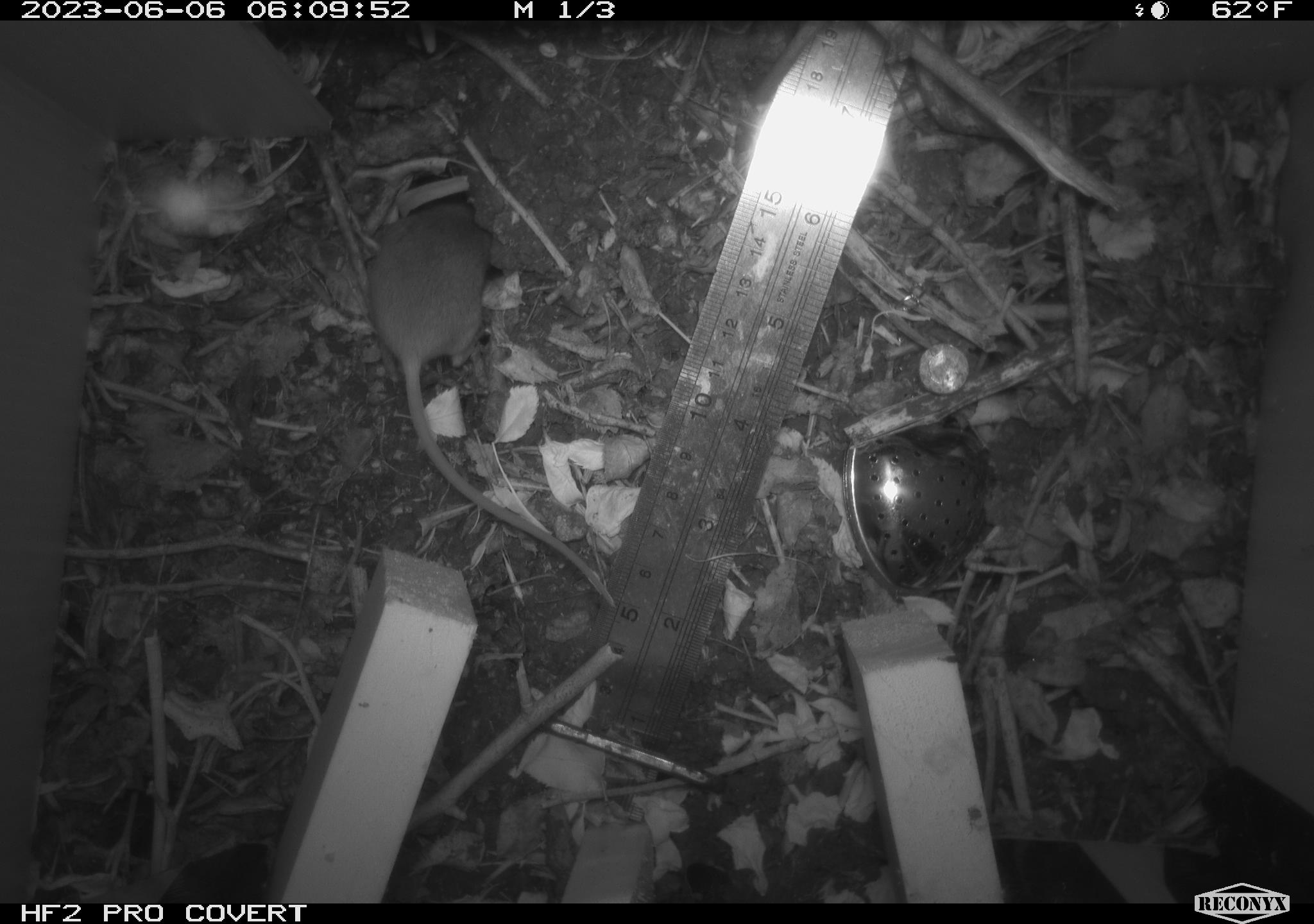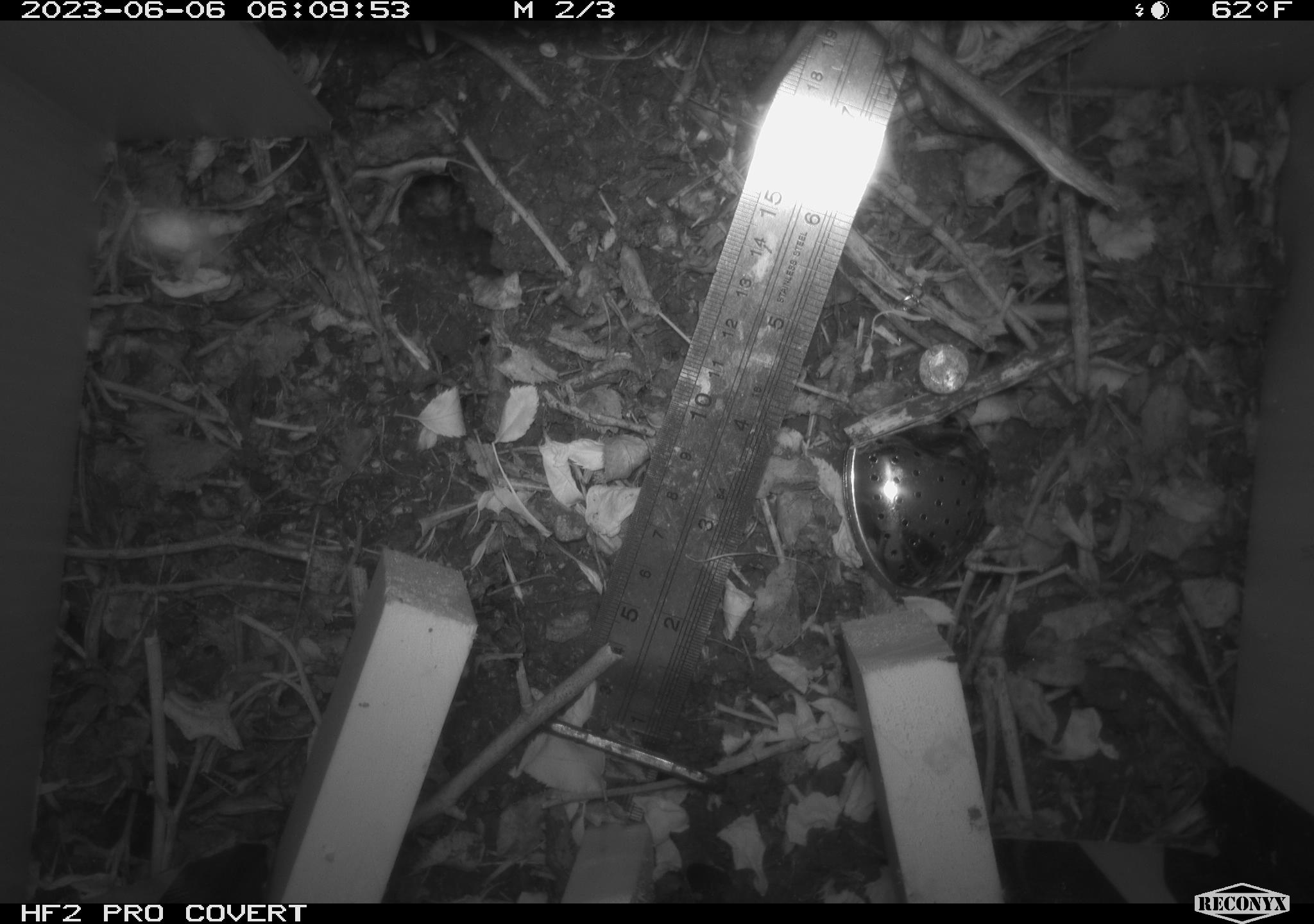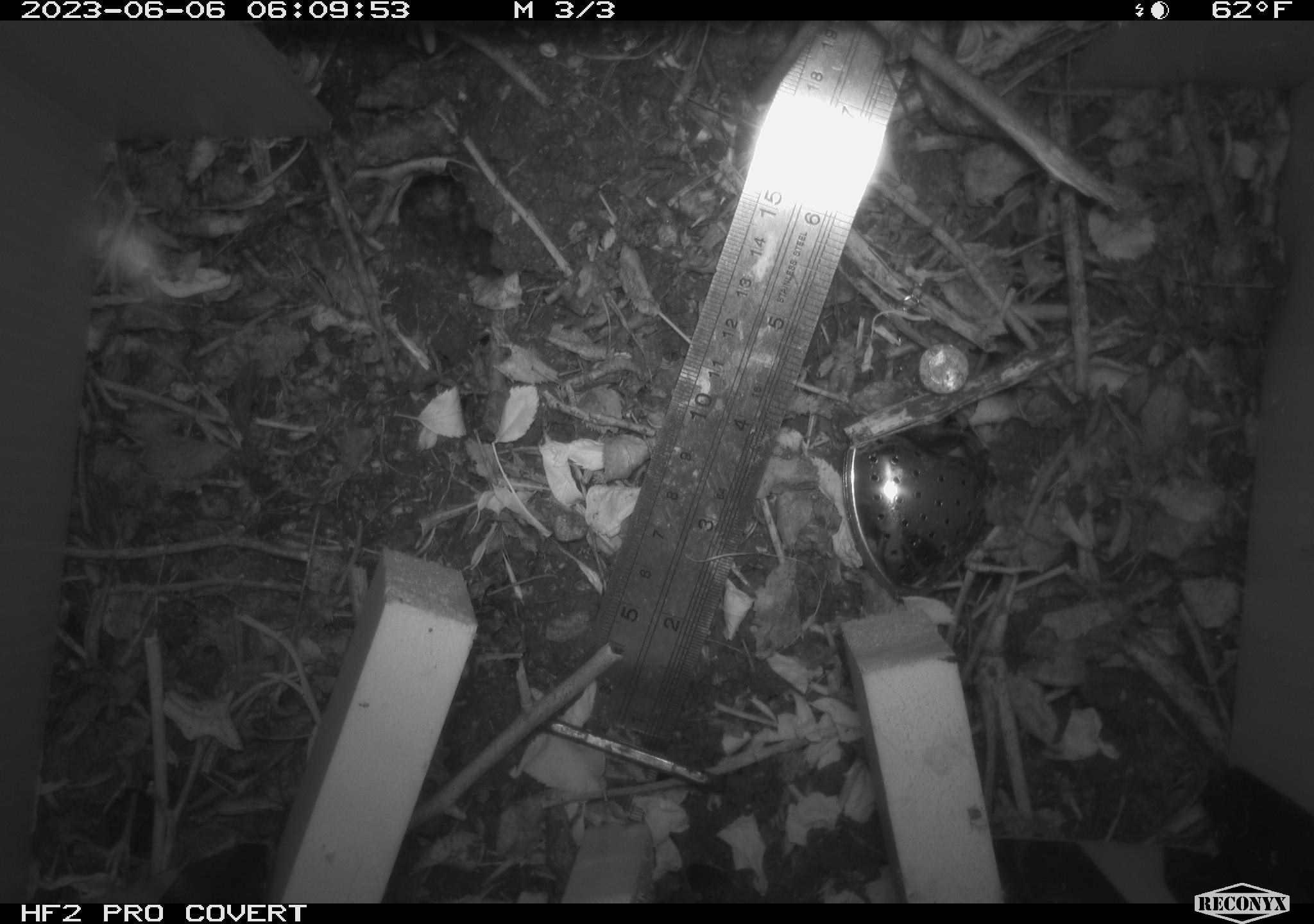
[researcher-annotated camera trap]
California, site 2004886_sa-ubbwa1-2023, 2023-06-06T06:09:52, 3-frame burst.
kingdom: Animalia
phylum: Chordata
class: Mammalia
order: Rodentia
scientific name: Rodentia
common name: mouse species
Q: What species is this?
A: Mouse species (Rodentia).